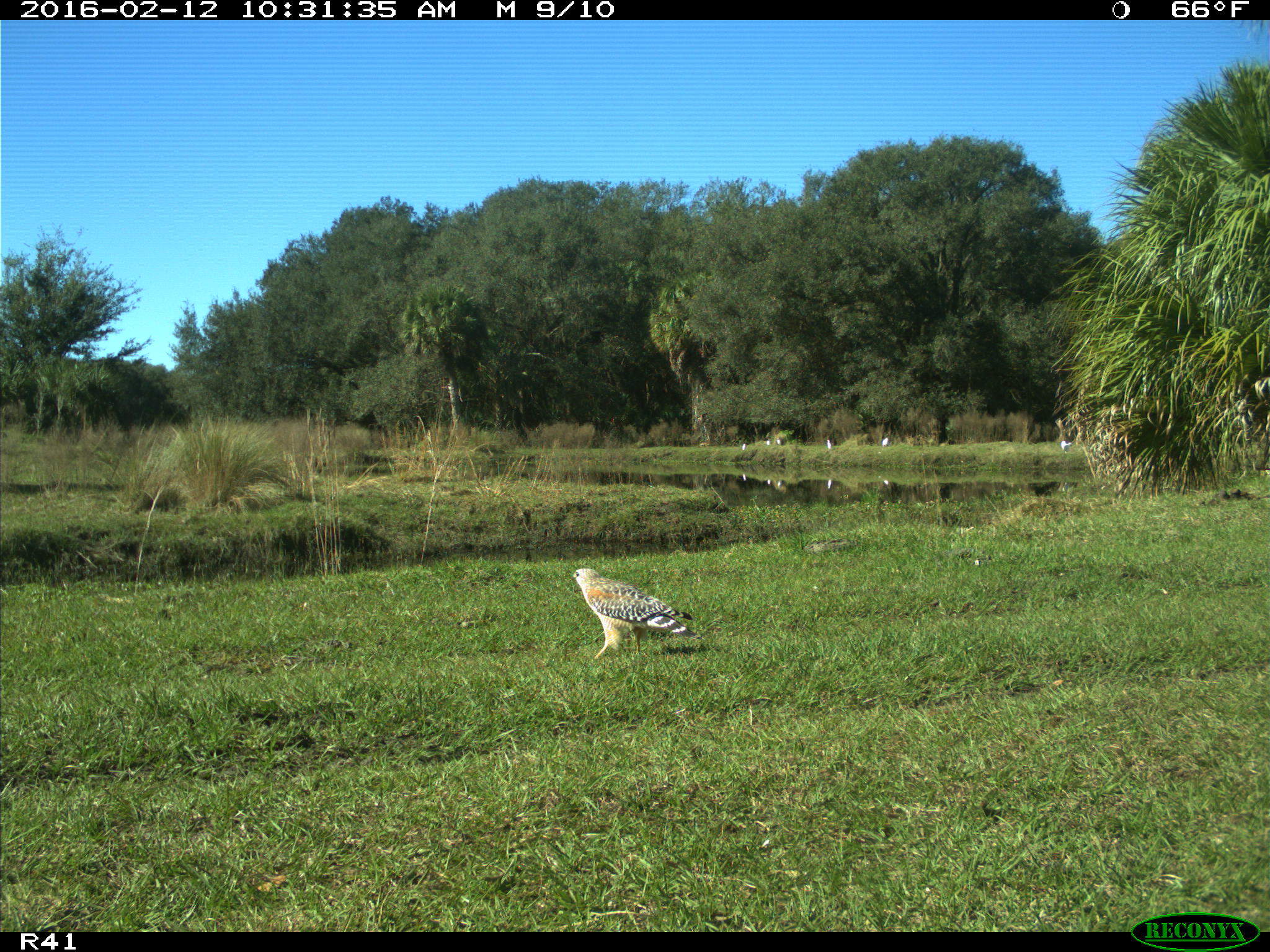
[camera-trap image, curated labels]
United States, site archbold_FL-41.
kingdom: Animalia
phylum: Chordata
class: Aves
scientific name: Aves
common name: birds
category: unidentified bird